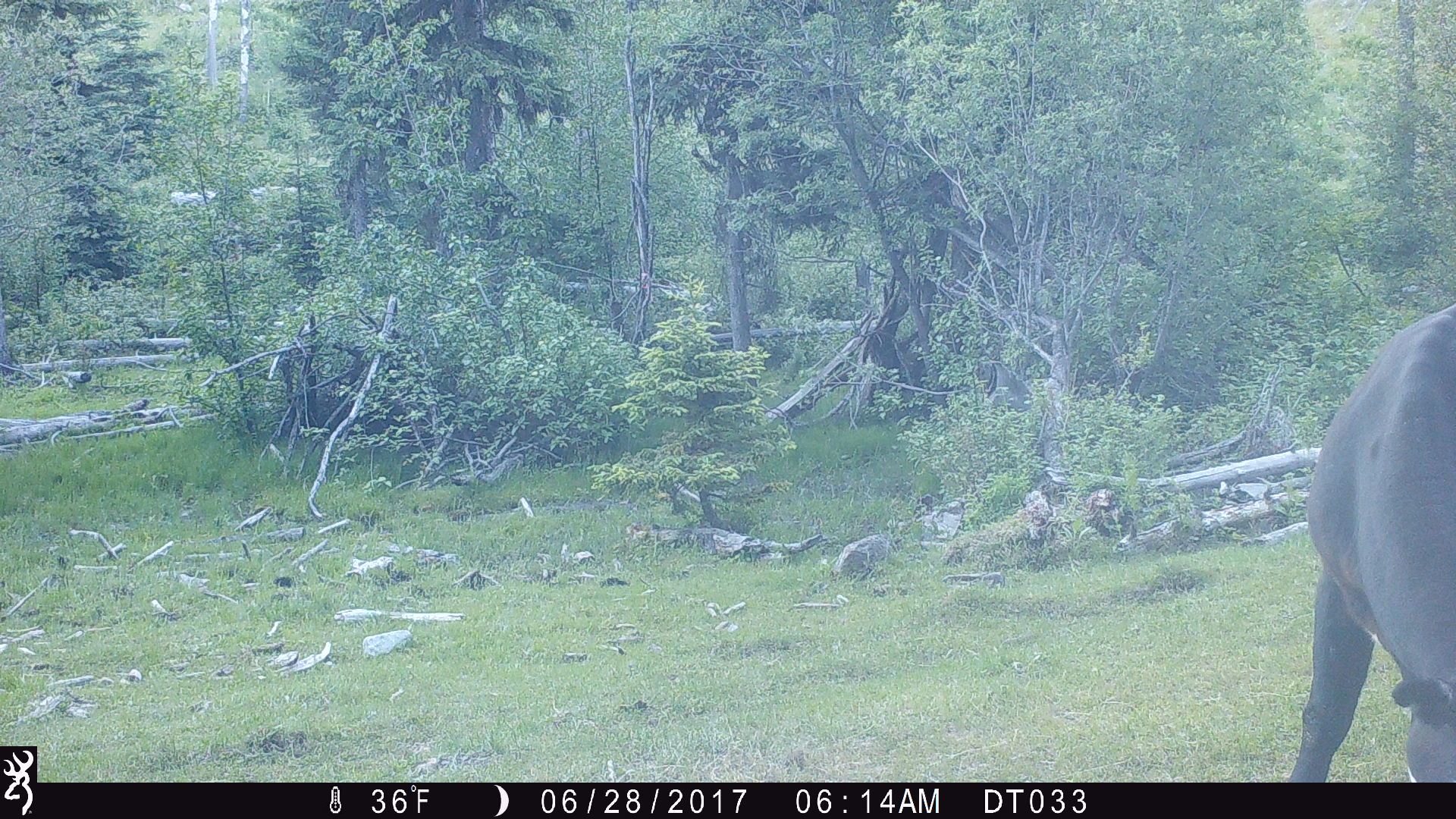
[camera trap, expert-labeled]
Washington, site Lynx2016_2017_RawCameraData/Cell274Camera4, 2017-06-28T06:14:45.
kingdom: Animalia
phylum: Chordata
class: Mammalia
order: Artiodactyla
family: Bovidae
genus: Bos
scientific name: Bos taurus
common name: domestic cattle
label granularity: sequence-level